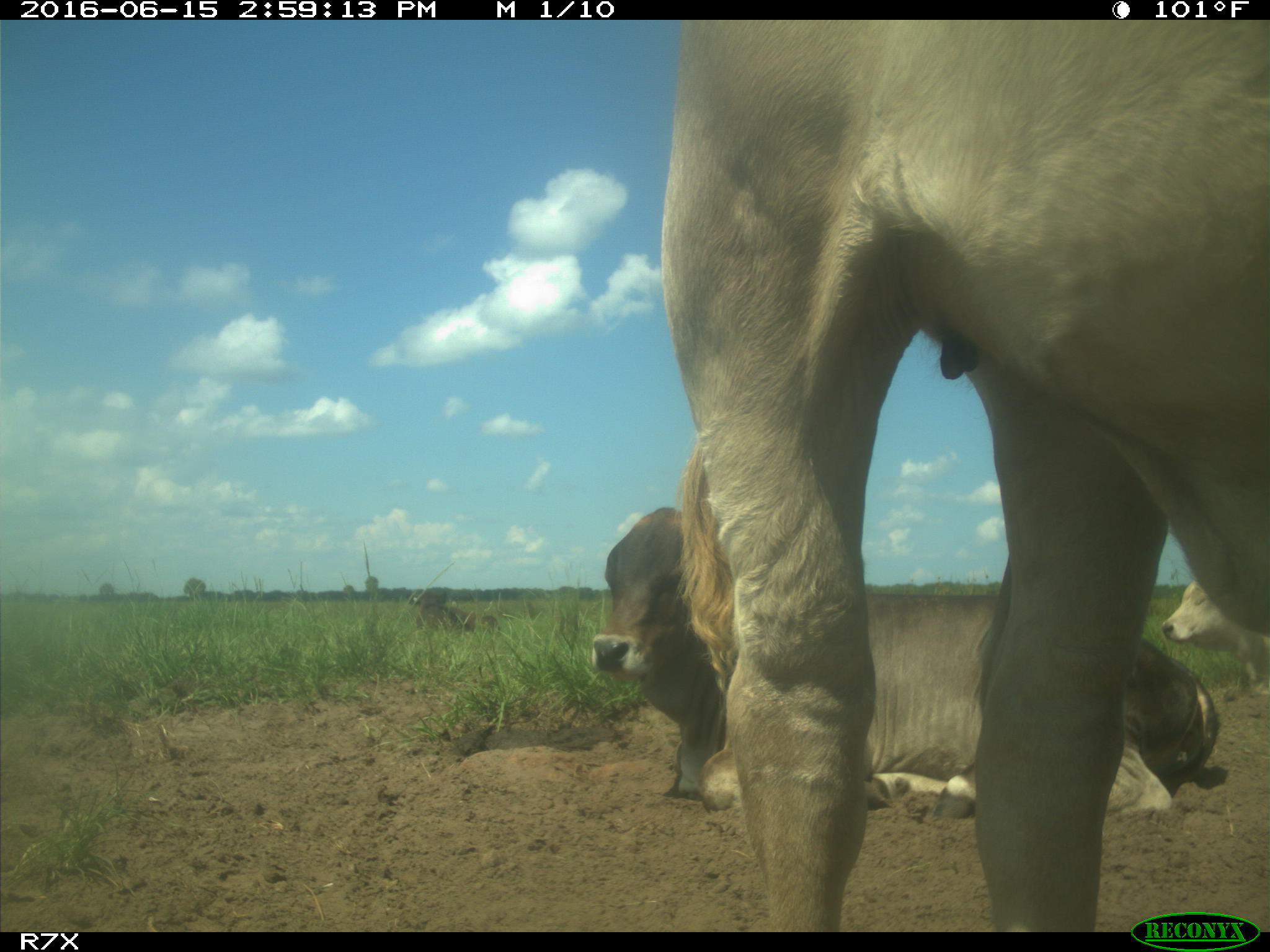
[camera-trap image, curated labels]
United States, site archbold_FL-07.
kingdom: Animalia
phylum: Chordata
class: Mammalia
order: Artiodactyla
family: Bovidae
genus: Bos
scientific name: Bos taurus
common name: domestic cow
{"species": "Bos taurus (domestic cow)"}